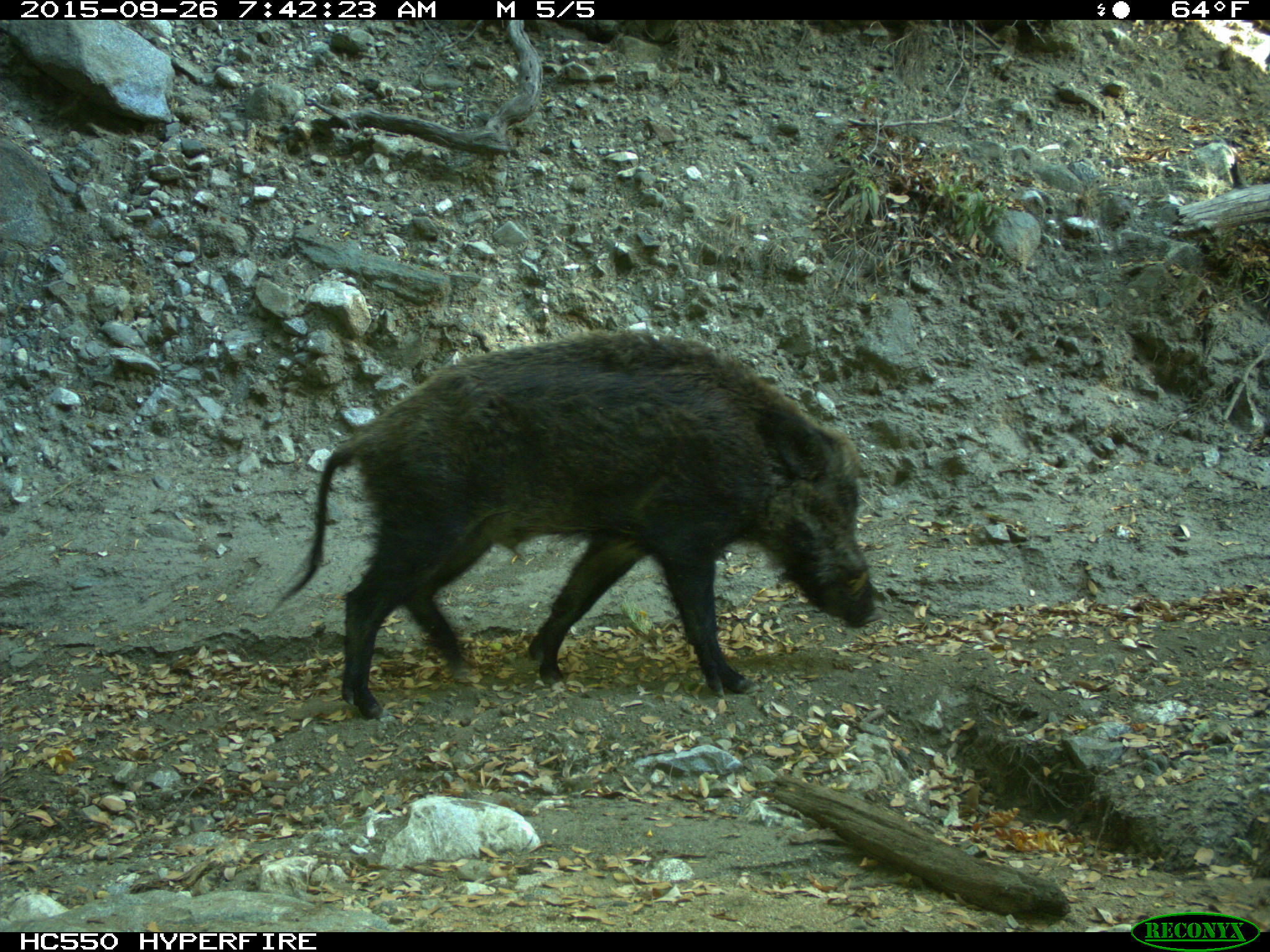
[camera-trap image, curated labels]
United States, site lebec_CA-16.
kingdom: Animalia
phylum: Chordata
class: Mammalia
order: Artiodactyla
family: Suidae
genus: Sus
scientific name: Sus scrofa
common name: wild boar